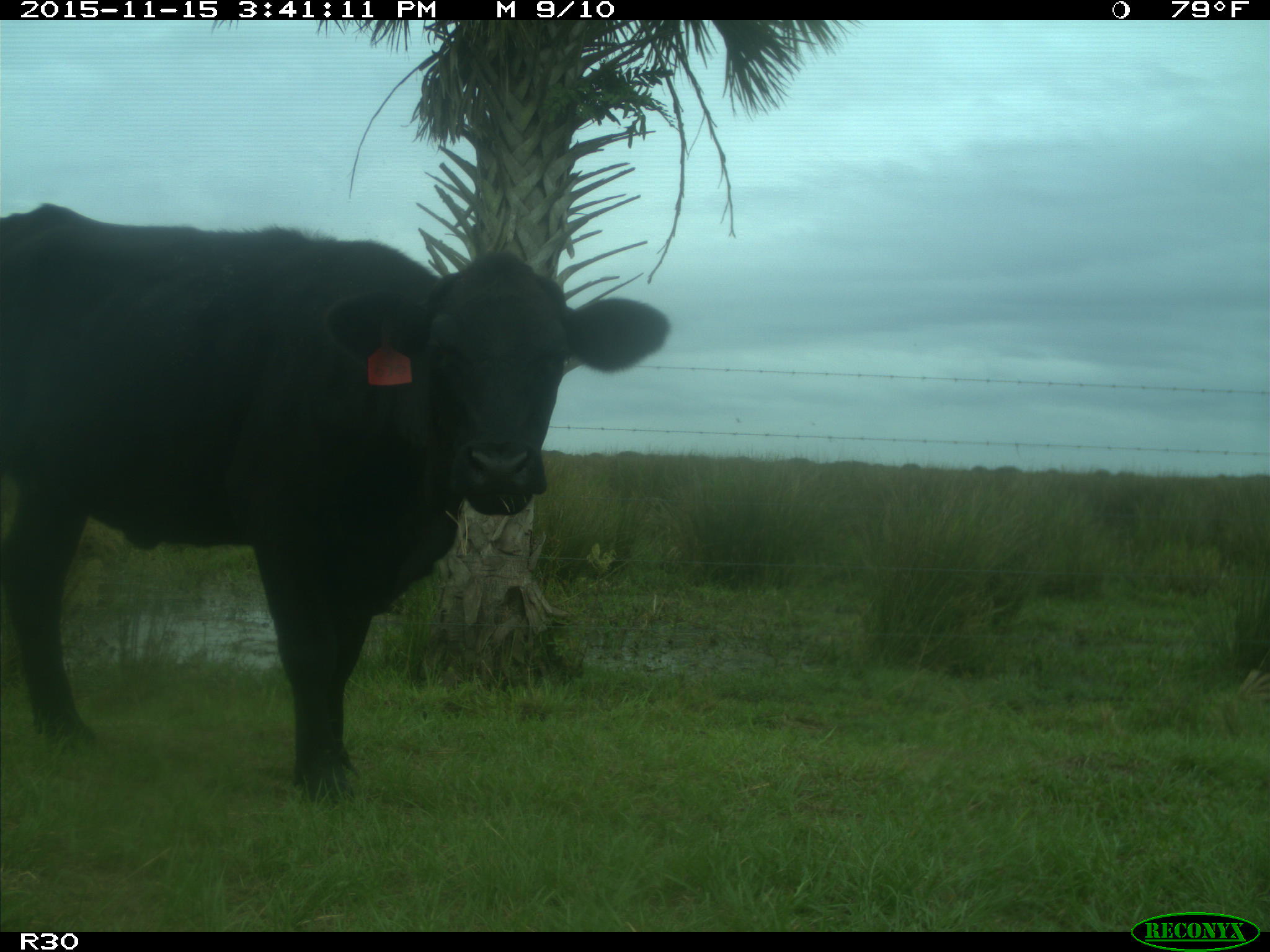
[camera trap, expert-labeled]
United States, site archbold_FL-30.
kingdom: Animalia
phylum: Chordata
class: Mammalia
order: Artiodactyla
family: Bovidae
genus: Bos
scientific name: Bos taurus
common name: domestic cow